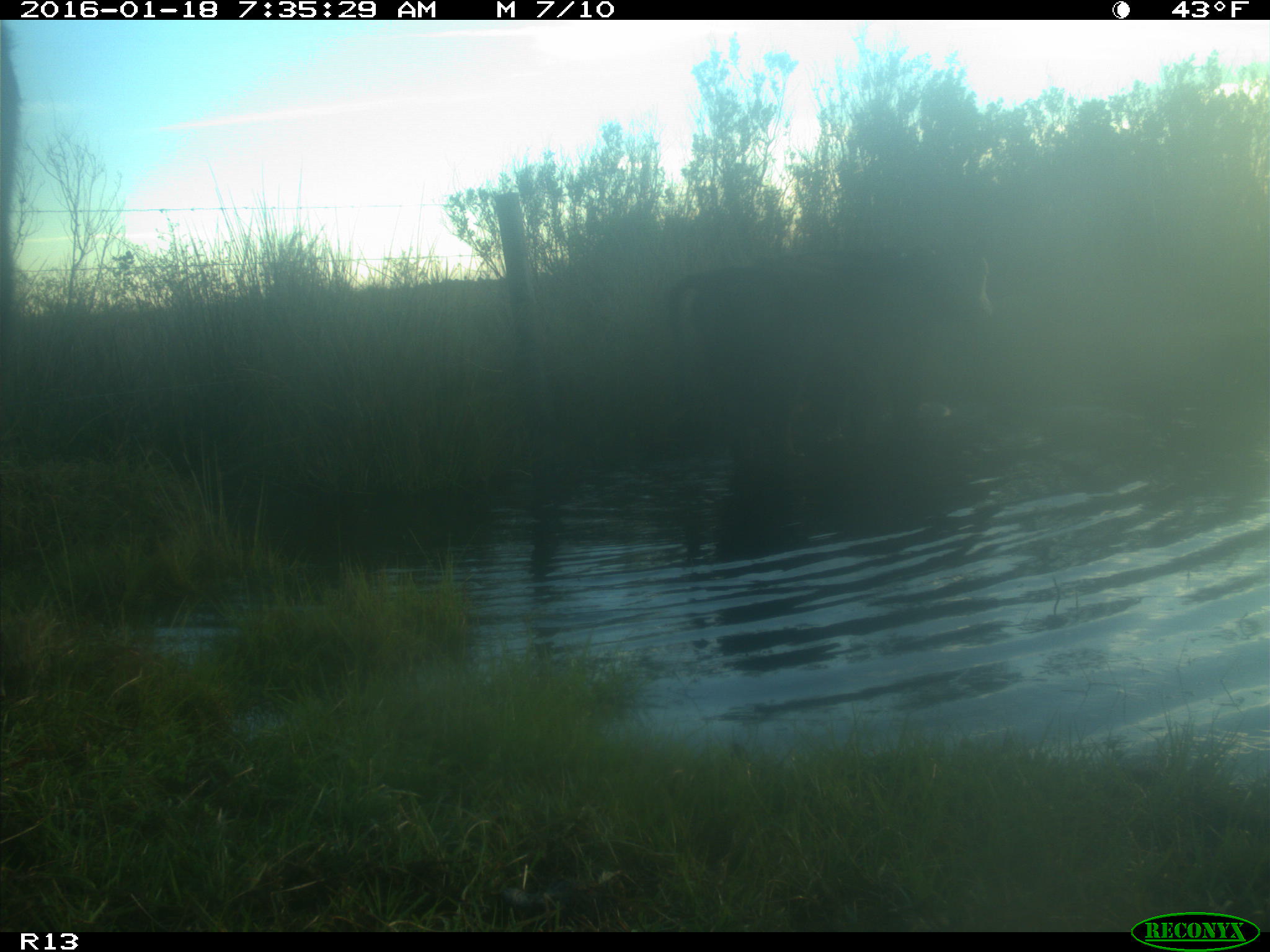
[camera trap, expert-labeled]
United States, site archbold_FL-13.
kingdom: Animalia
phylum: Chordata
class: Mammalia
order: Artiodactyla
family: Bovidae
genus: Bos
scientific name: Bos taurus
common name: domestic cow